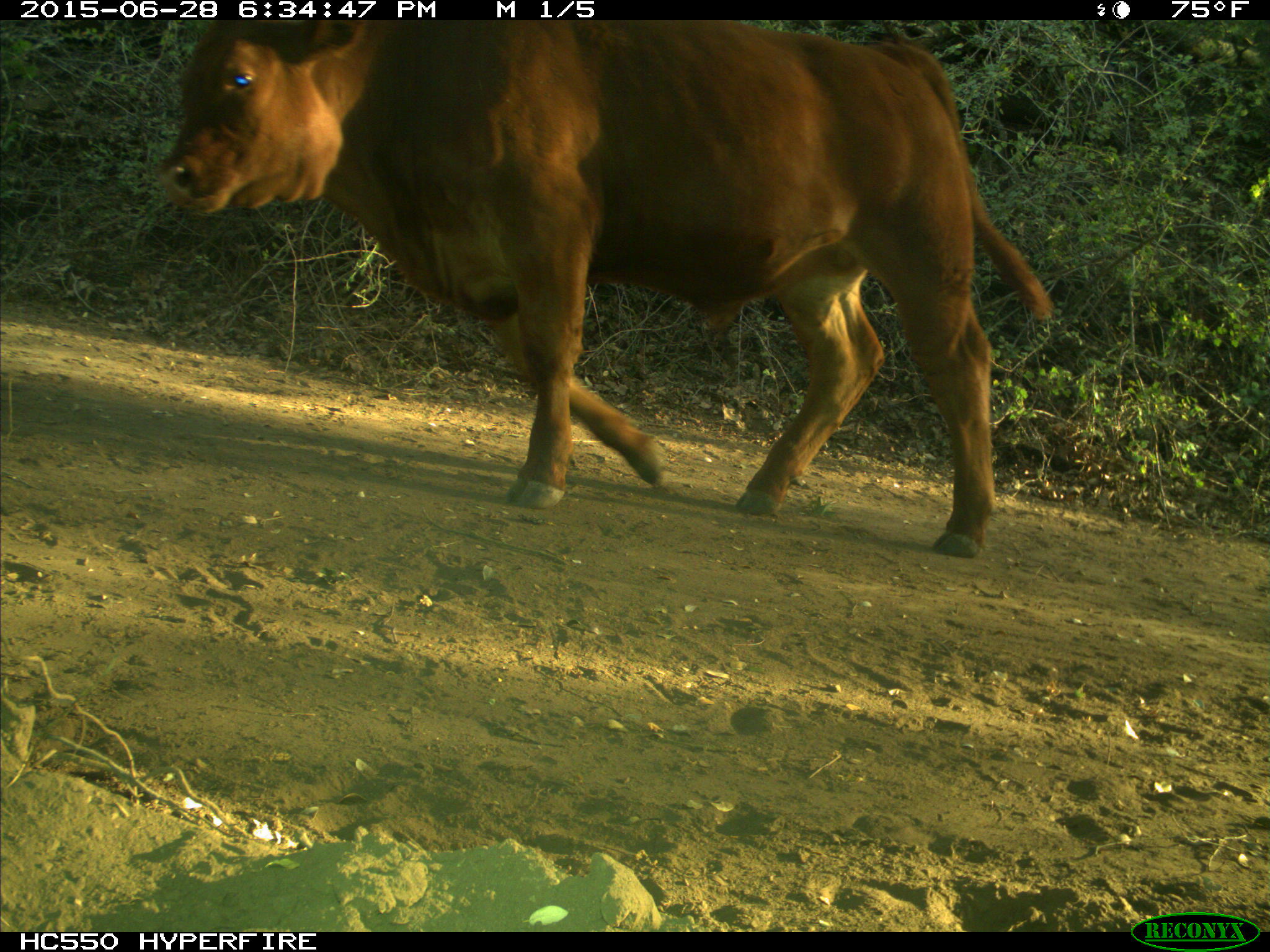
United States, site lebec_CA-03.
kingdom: Animalia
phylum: Chordata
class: Mammalia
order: Artiodactyla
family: Bovidae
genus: Bos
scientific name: Bos taurus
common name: domestic cow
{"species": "Bos taurus (domestic cow)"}